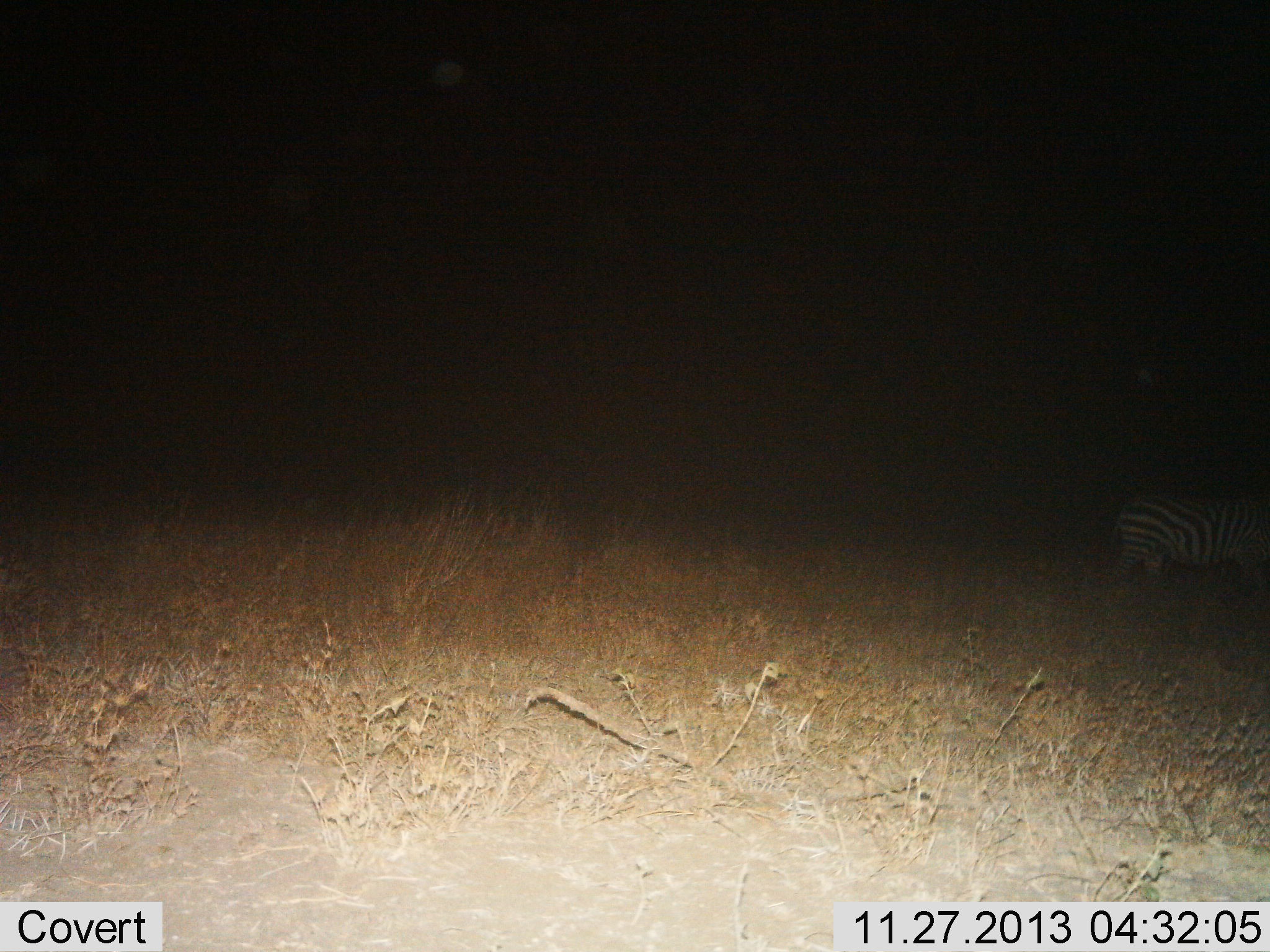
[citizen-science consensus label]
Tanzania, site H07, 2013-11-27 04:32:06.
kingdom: Animalia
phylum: Chordata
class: Mammalia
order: Perissodactyla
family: Equidae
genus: Equus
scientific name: Equus quagga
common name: plains zebra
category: zebra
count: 1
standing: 30%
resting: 10%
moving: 60%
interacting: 0%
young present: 0%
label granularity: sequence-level